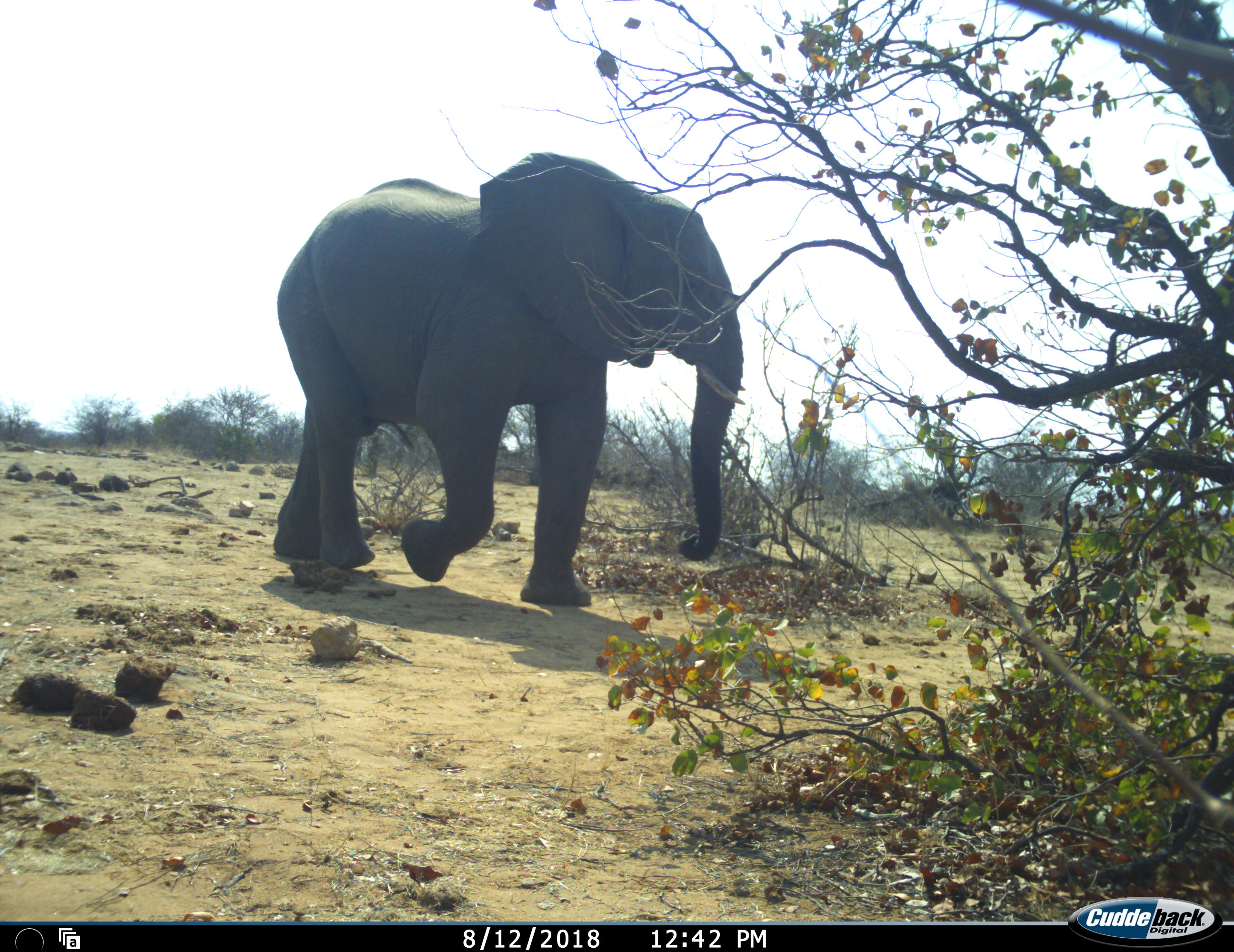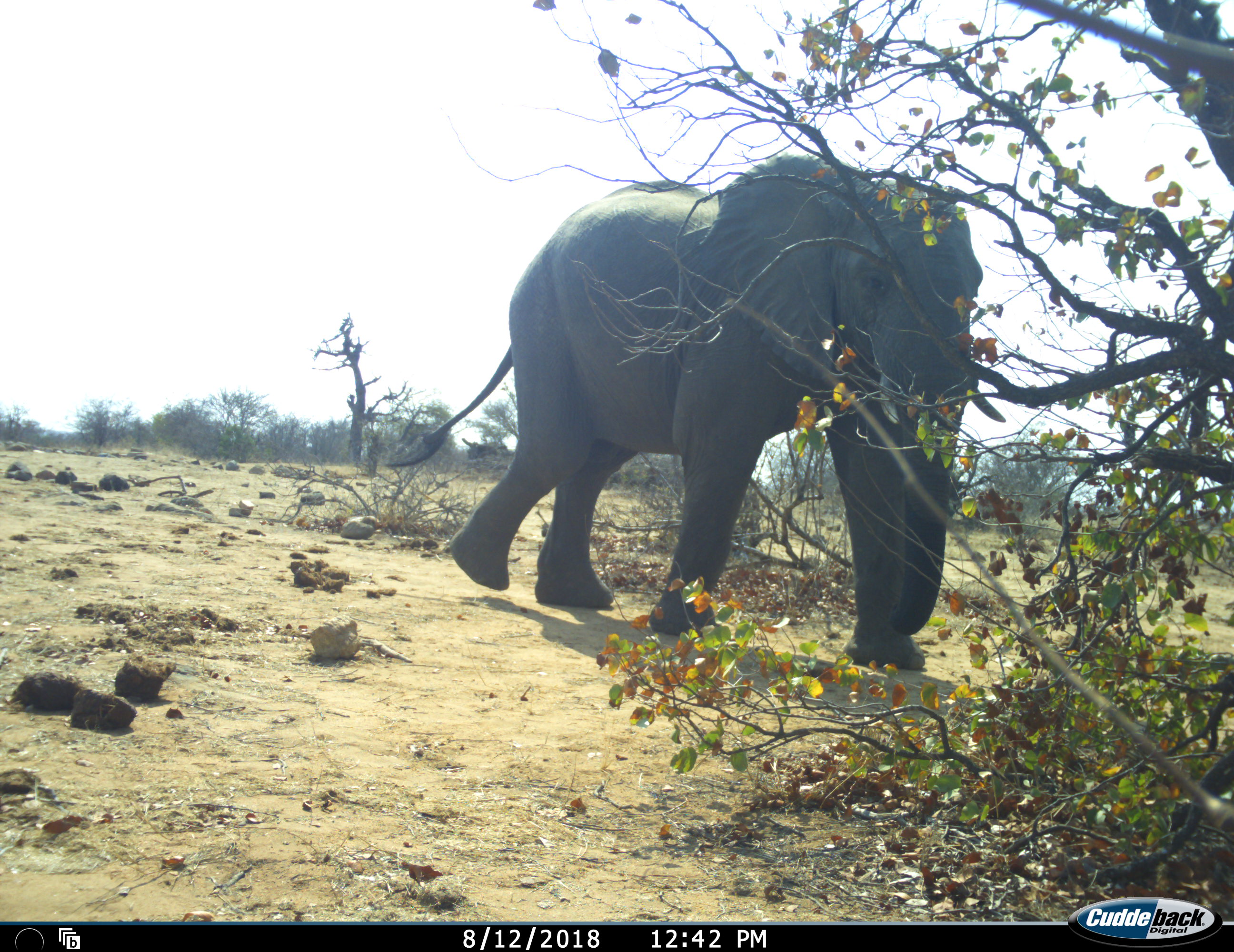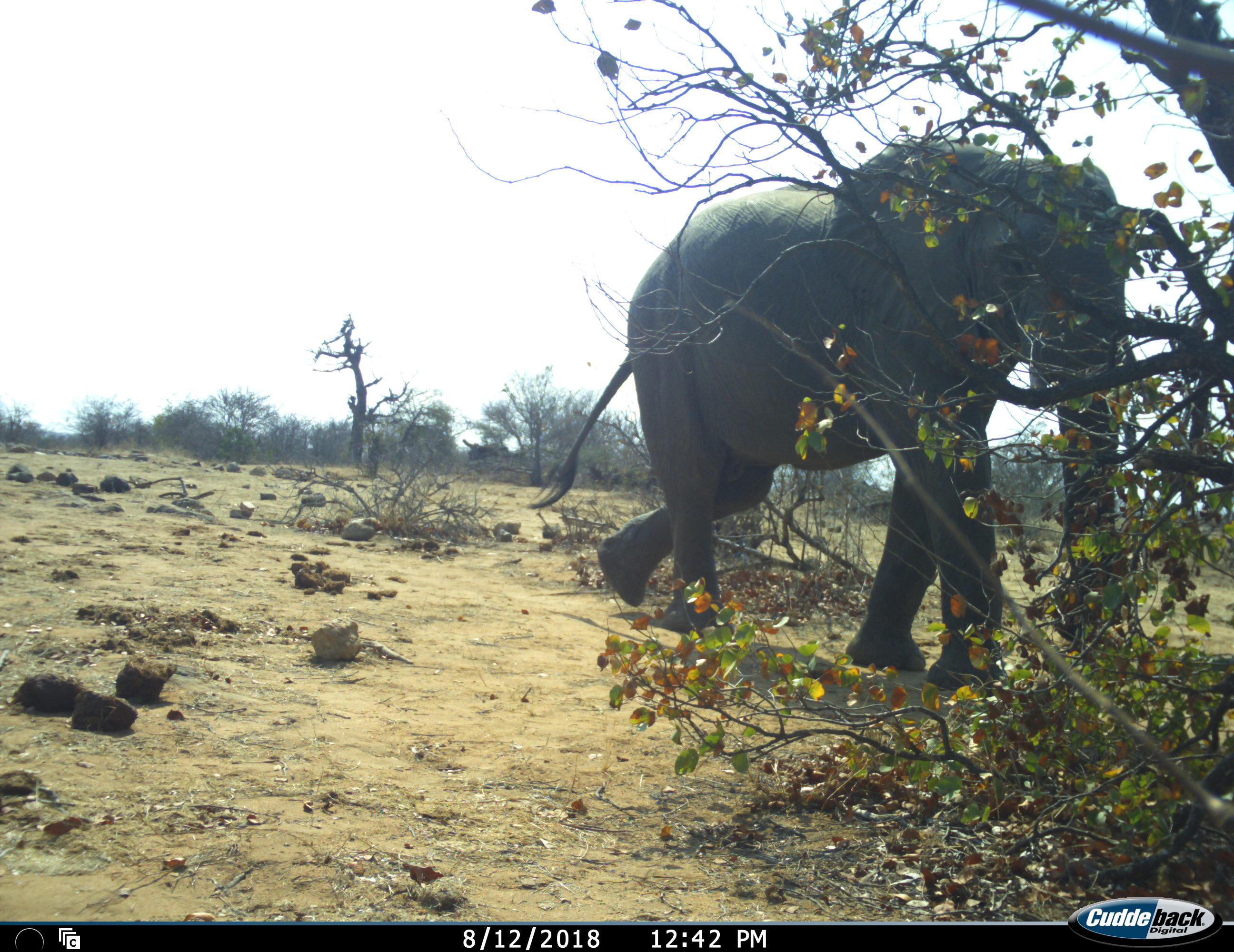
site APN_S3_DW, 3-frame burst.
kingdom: Animalia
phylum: Chordata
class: Mammalia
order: Proboscidea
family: Elephantidae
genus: Loxodonta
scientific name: Loxodonta africana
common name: african bush elephant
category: elephant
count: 1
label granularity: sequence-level